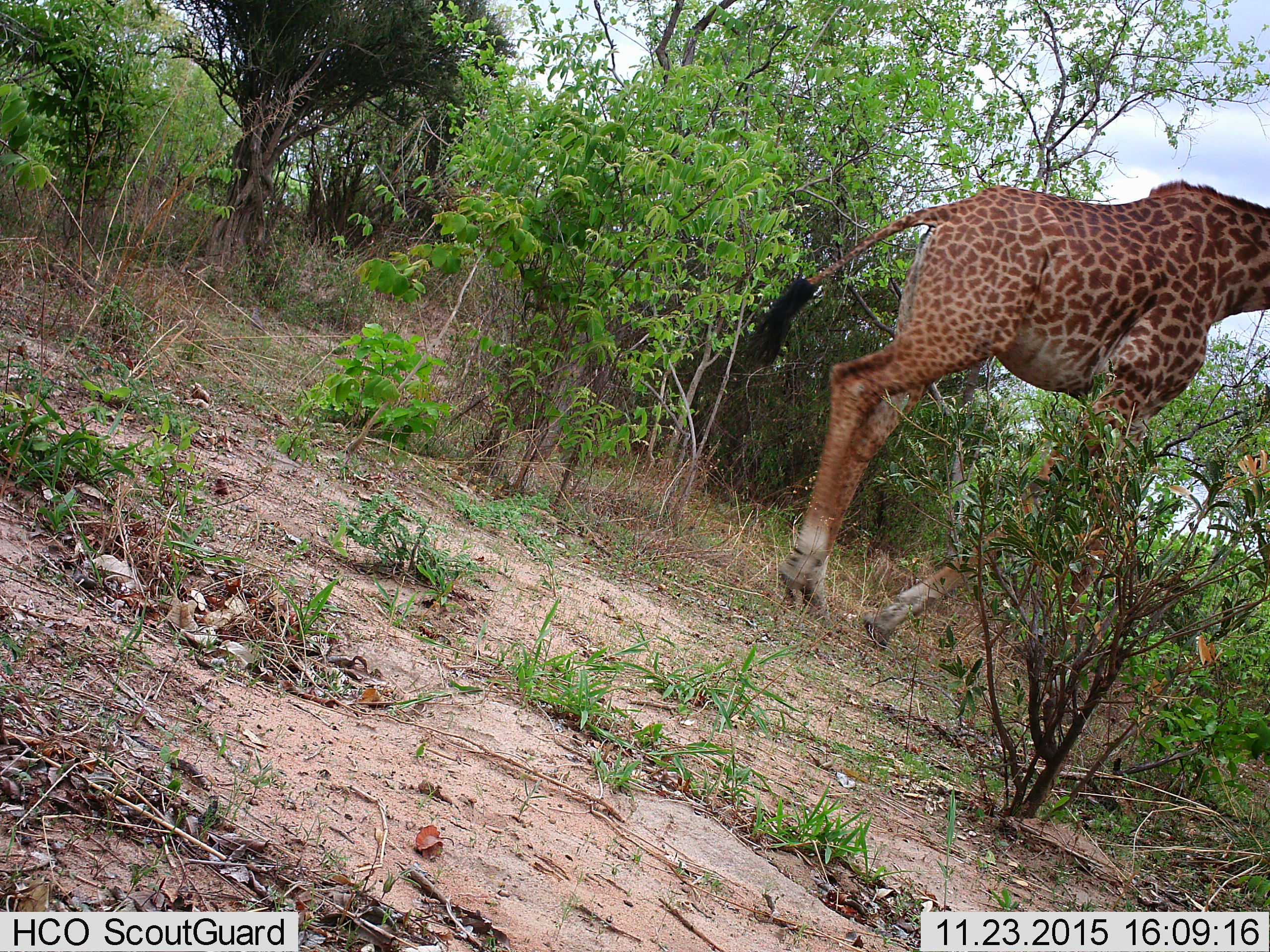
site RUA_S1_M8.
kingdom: Animalia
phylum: Chordata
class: Mammalia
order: Artiodactyla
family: Giraffidae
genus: Giraffa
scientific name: Giraffa camelopardalis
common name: giraffe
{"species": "giraffe (Giraffa camelopardalis)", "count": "1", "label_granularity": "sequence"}